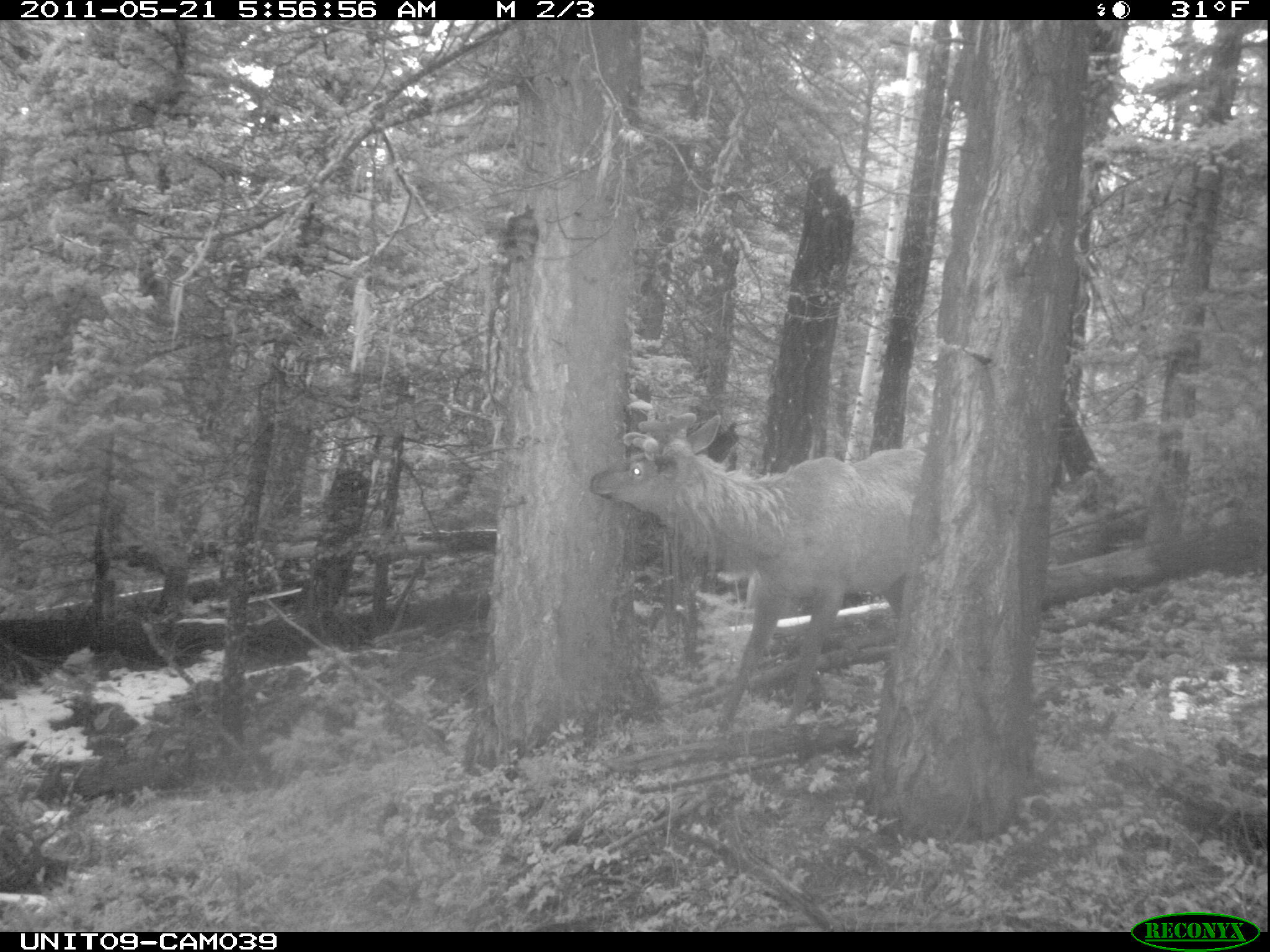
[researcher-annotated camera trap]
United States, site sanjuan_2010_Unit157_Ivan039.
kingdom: Animalia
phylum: Chordata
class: Mammalia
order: Artiodactyla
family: Cervidae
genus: Cervus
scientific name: Cervus elaphus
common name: red deer